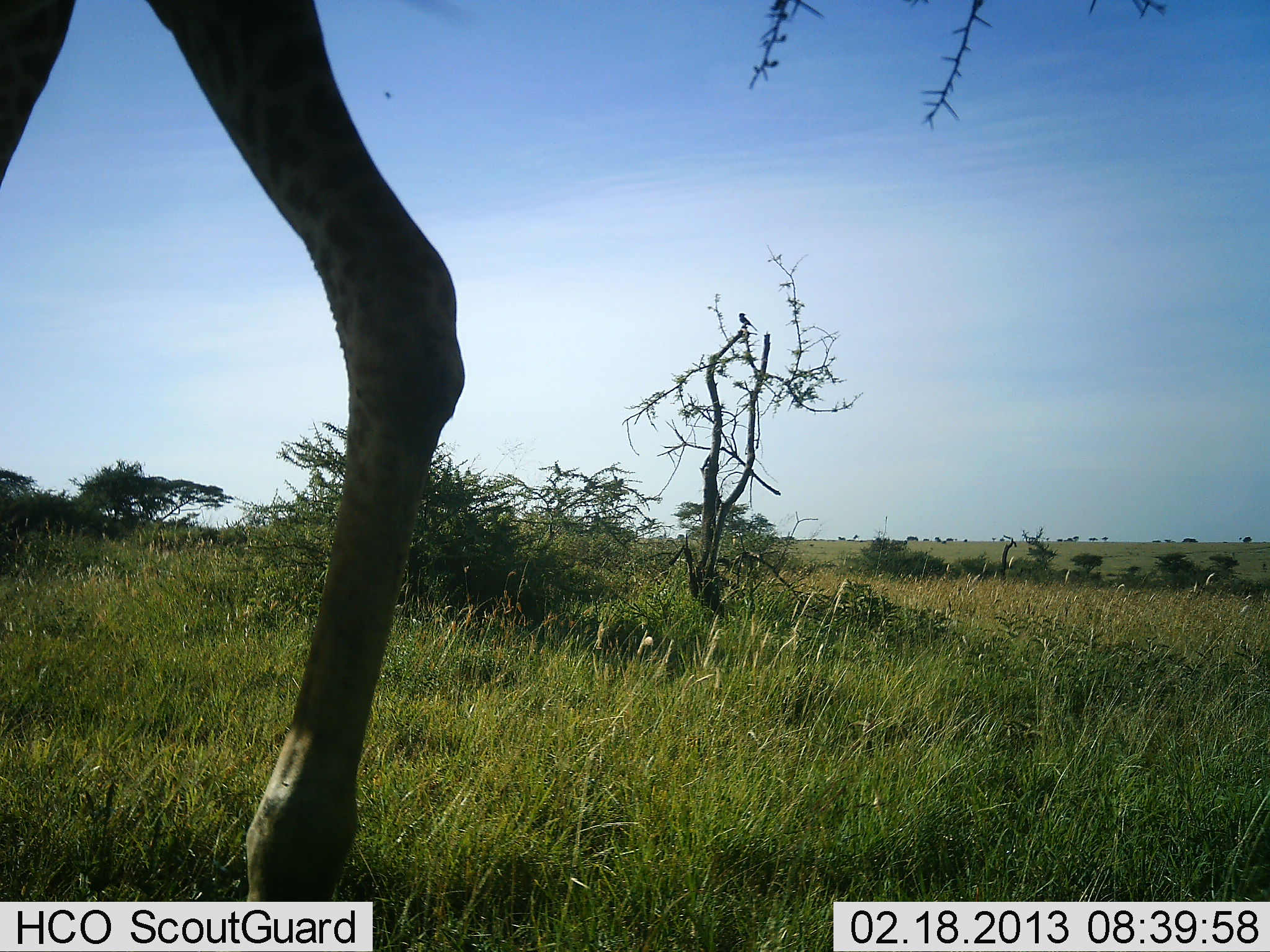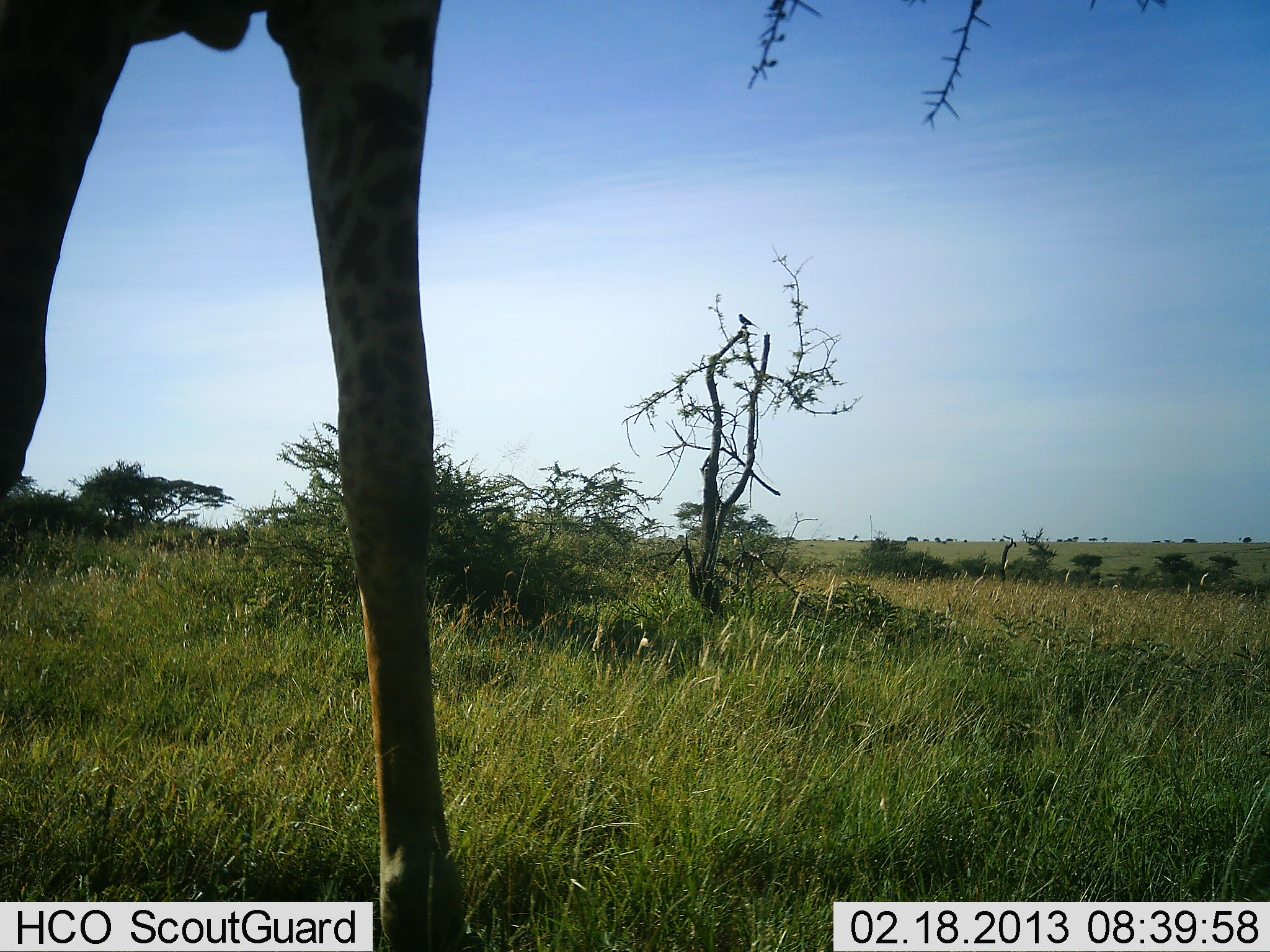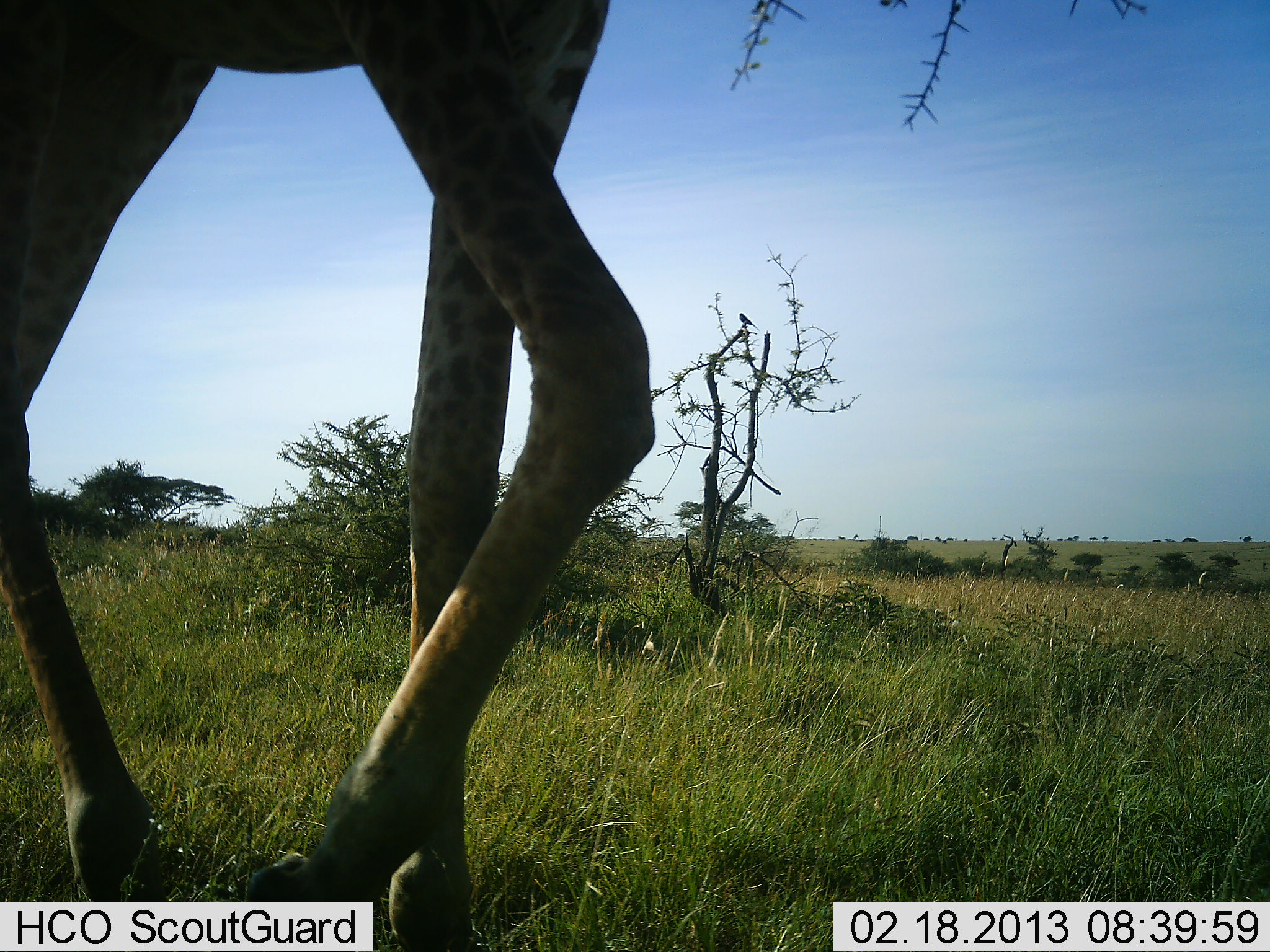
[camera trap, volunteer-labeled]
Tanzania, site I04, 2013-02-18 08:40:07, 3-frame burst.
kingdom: Animalia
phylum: Chordata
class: Mammalia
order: Artiodactyla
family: Giraffidae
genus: Giraffa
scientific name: Giraffa camelopardalis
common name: giraffe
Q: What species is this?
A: Giraffe (Giraffa camelopardalis).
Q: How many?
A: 1.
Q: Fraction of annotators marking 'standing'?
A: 36%.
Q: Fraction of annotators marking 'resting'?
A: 0%.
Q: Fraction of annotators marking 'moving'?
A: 56%.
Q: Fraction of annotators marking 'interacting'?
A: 3%.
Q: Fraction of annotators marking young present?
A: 0%.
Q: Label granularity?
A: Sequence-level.